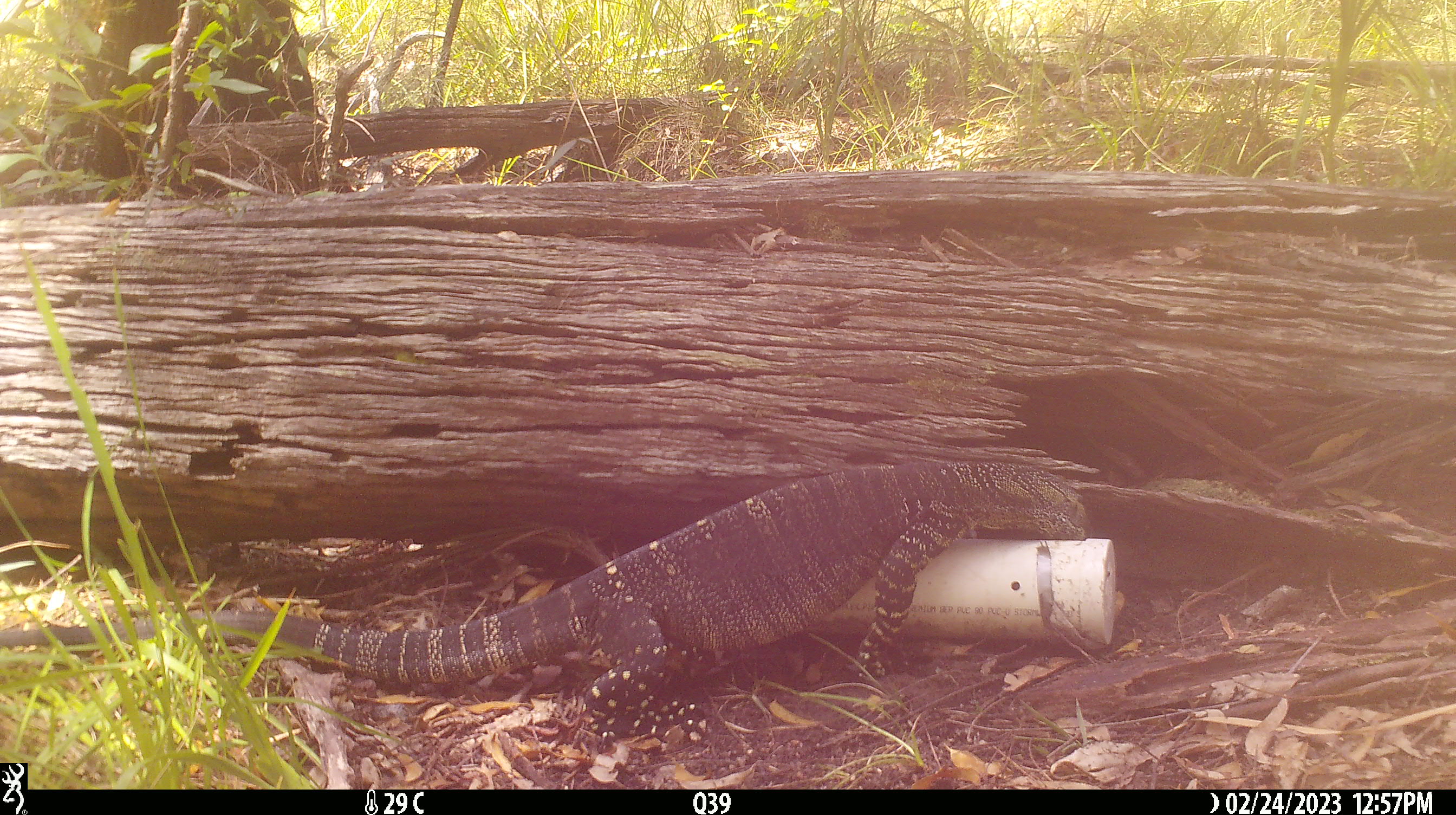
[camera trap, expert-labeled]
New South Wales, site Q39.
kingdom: Animalia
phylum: Chordata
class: Reptilia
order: Squamata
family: Varanidae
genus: Varanus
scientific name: Varanus varius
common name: lace monitor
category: goanna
Goanna (lace monitor) (Varanus varius).